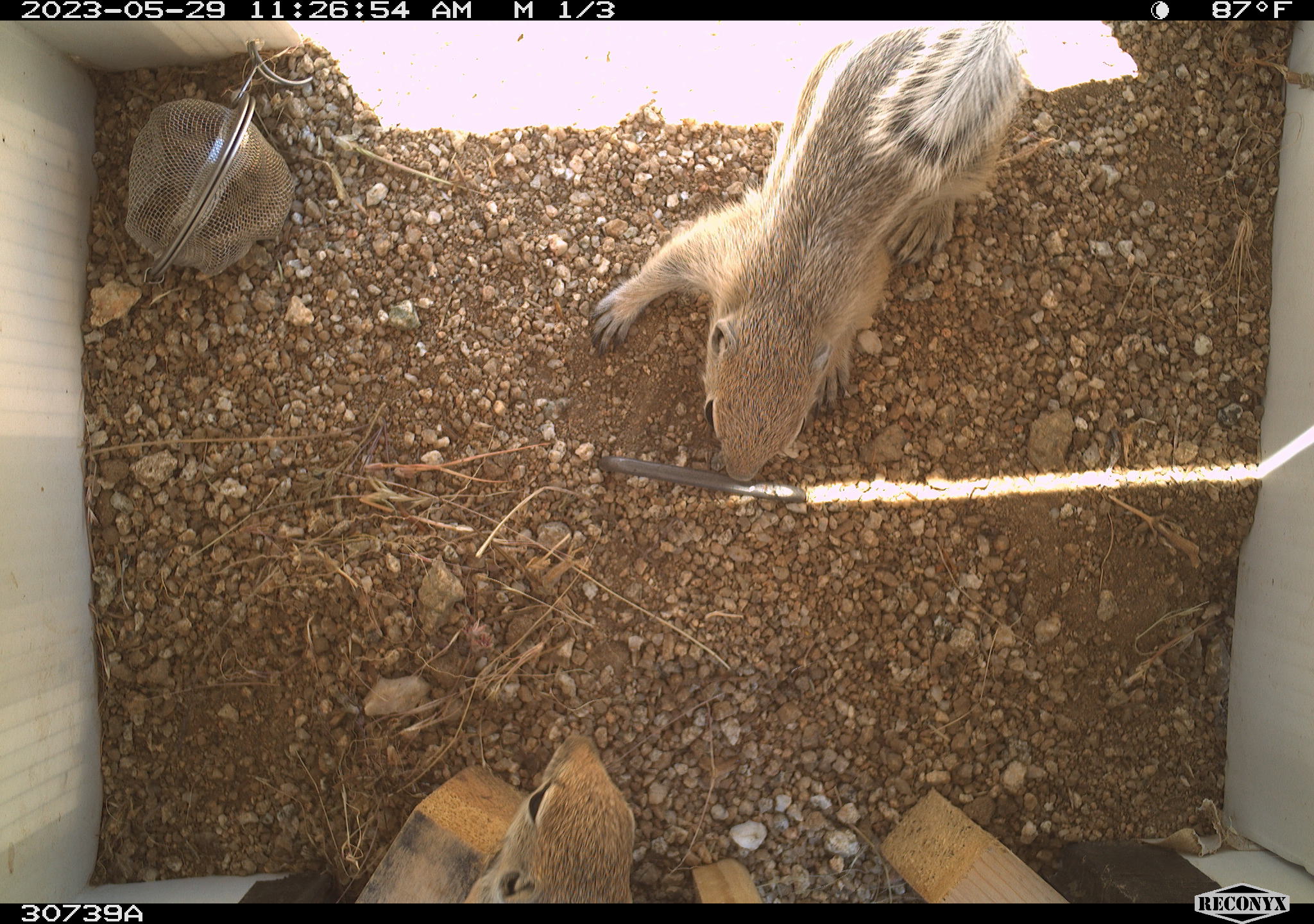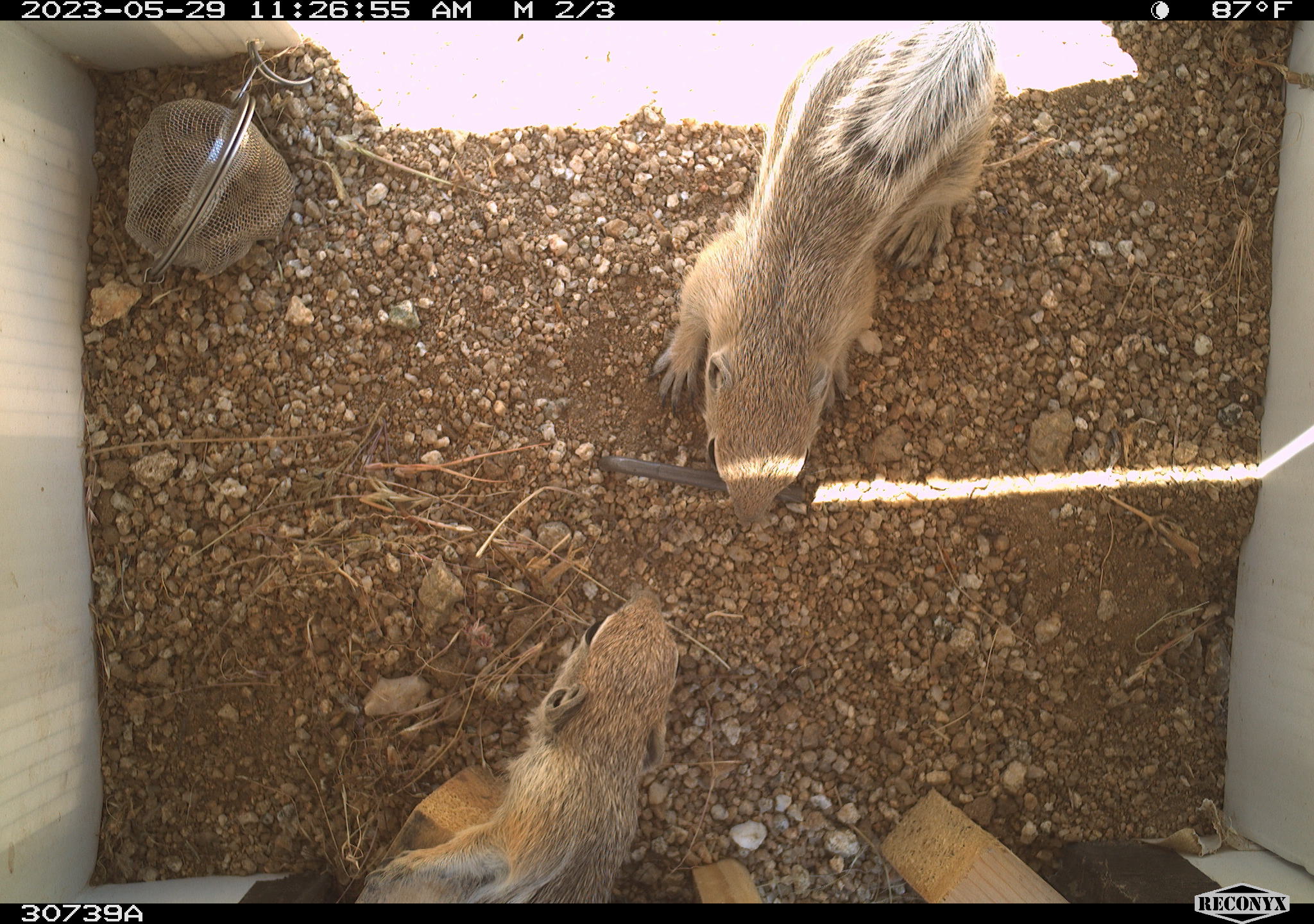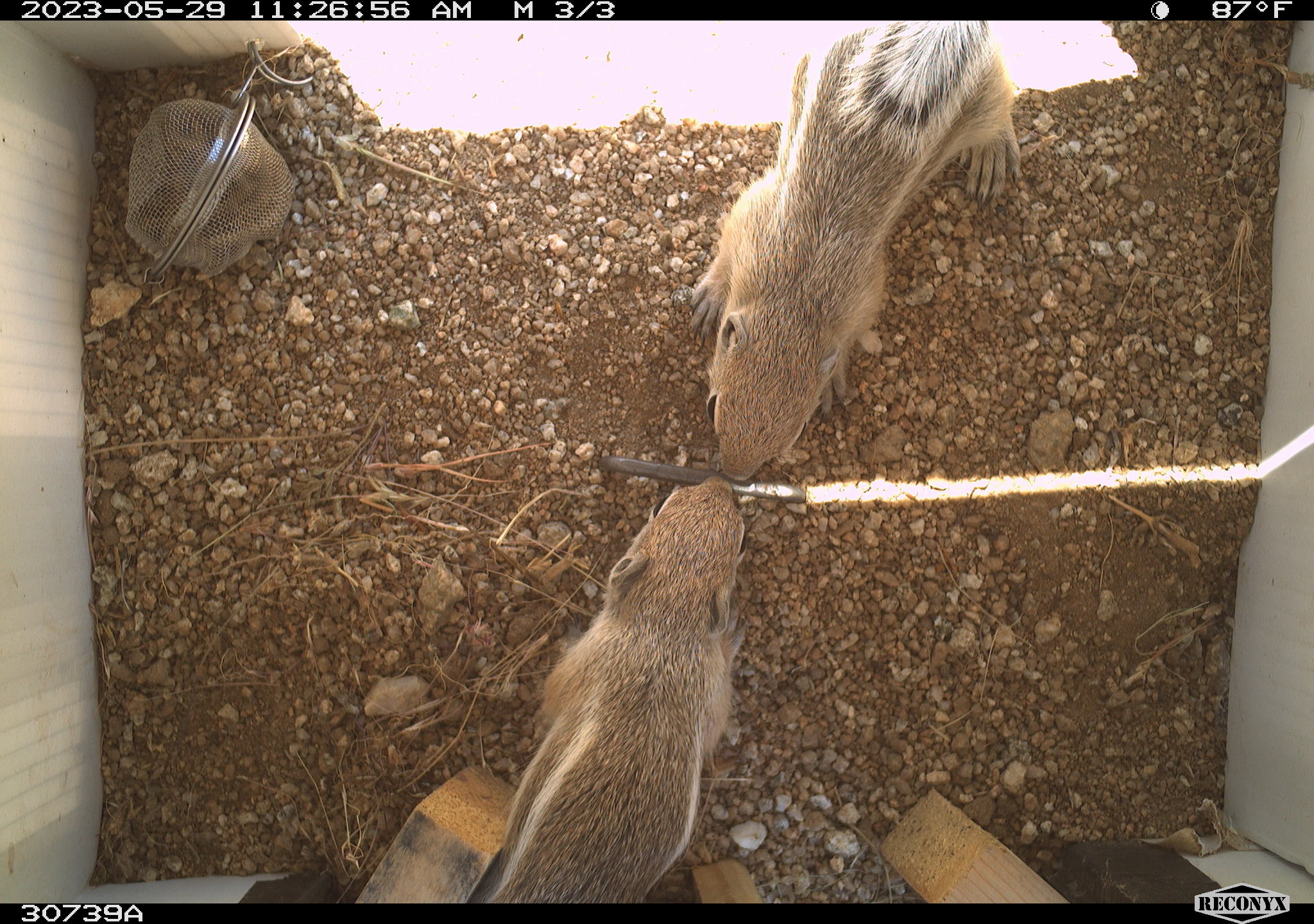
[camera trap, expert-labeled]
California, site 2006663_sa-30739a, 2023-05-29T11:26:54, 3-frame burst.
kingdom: Animalia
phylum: Chordata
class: Mammalia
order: Rodentia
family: Sciuridae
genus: Ammospermophilus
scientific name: Ammospermophilus leucurus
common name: white-tailed antelope squirrel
White-tailed antelope squirrel (Ammospermophilus leucurus).